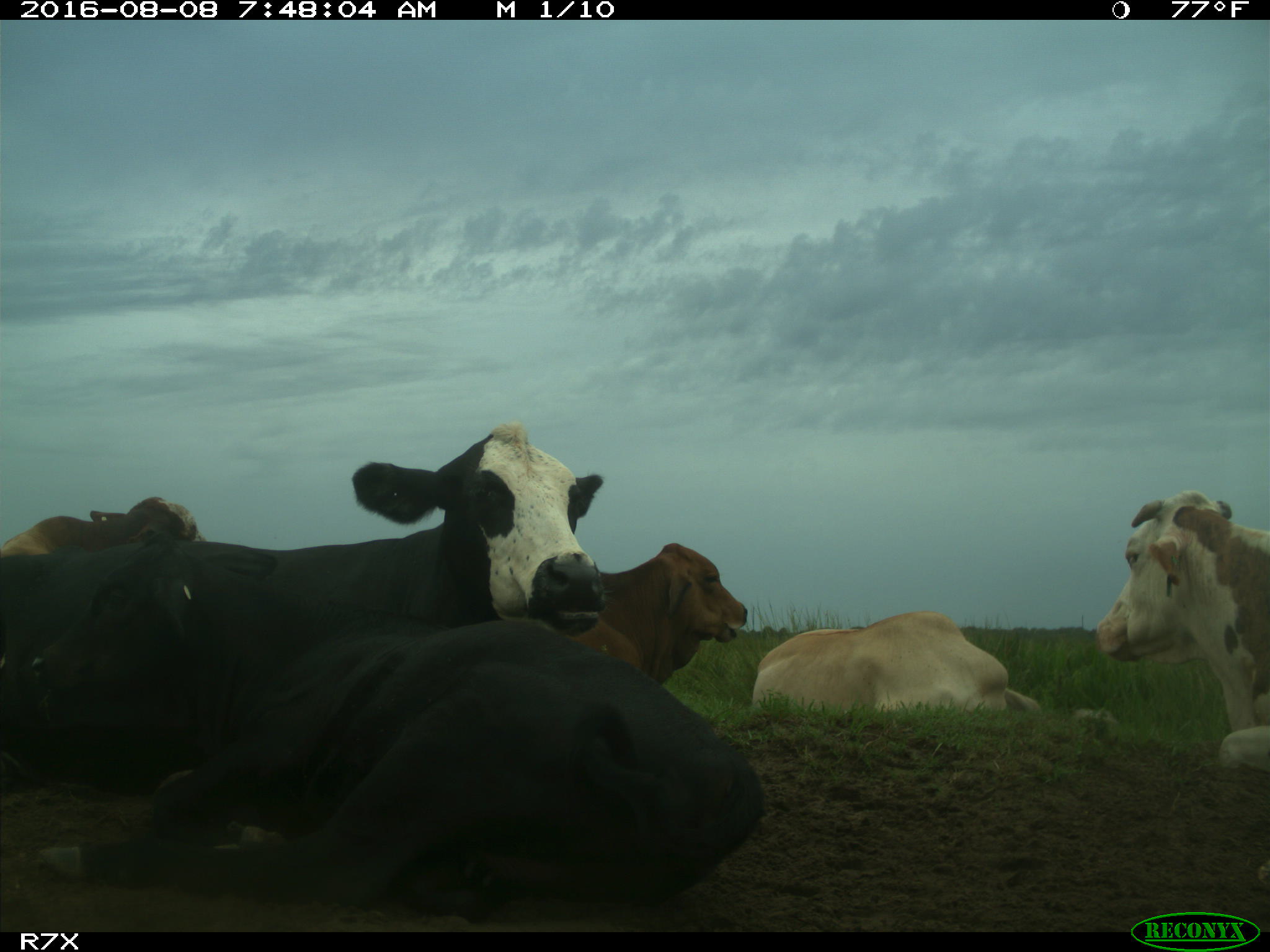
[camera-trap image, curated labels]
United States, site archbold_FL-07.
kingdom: Animalia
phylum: Chordata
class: Mammalia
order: Artiodactyla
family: Bovidae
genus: Bos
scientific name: Bos taurus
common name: domestic cow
Bos taurus (domestic cow).